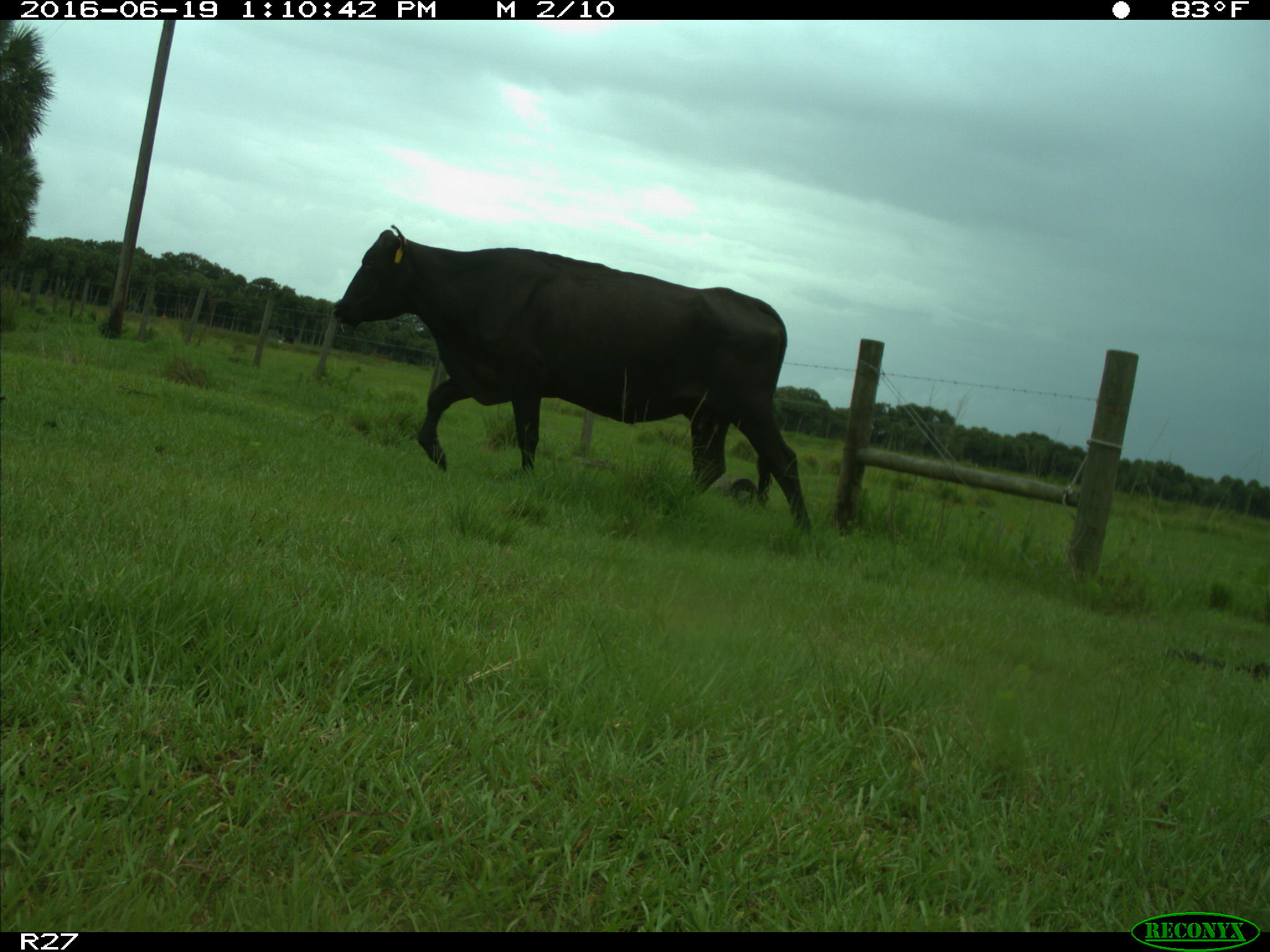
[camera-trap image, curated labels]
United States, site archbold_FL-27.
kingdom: Animalia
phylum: Chordata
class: Mammalia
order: Artiodactyla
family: Bovidae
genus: Bos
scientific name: Bos taurus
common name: domestic cow